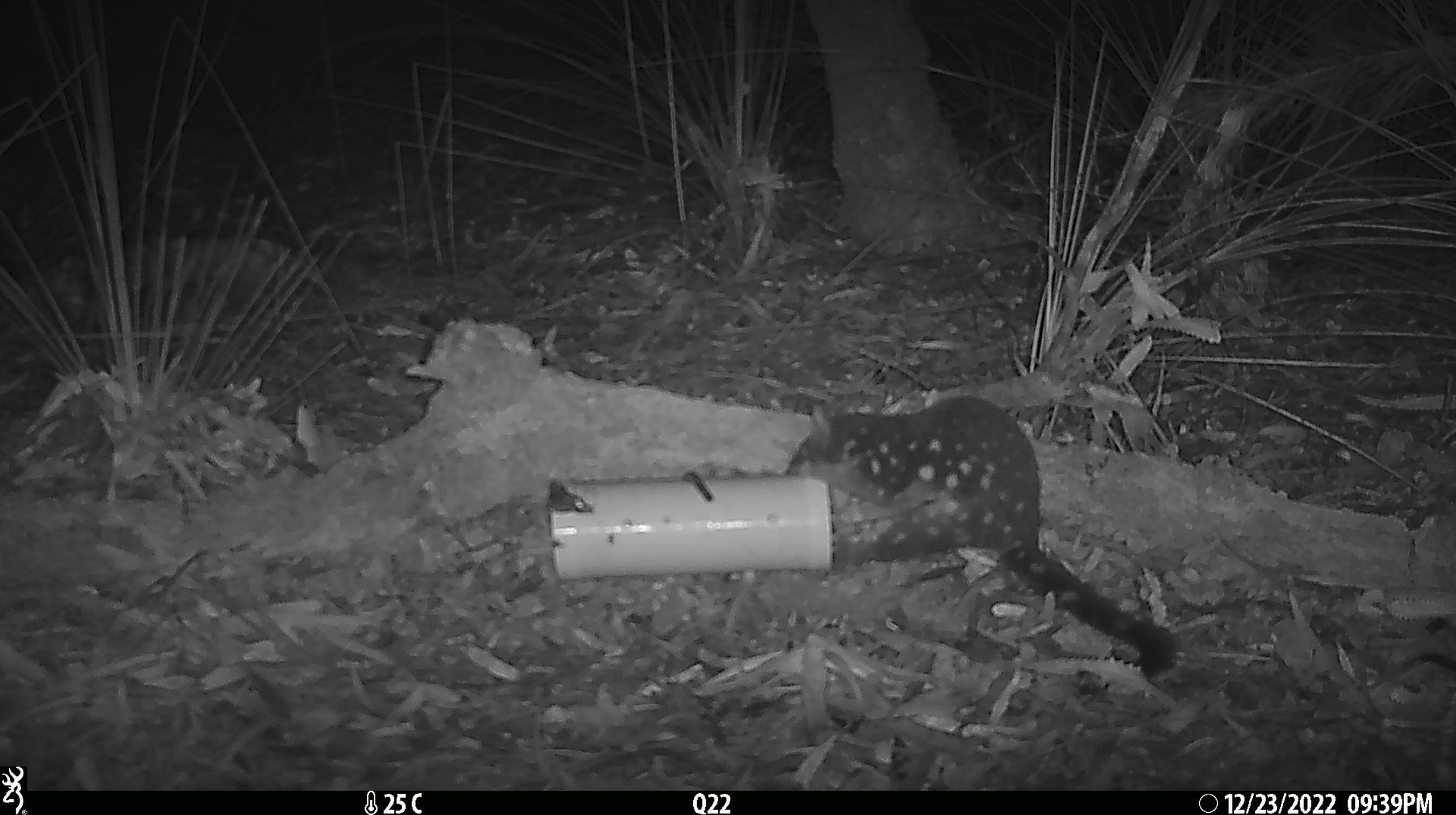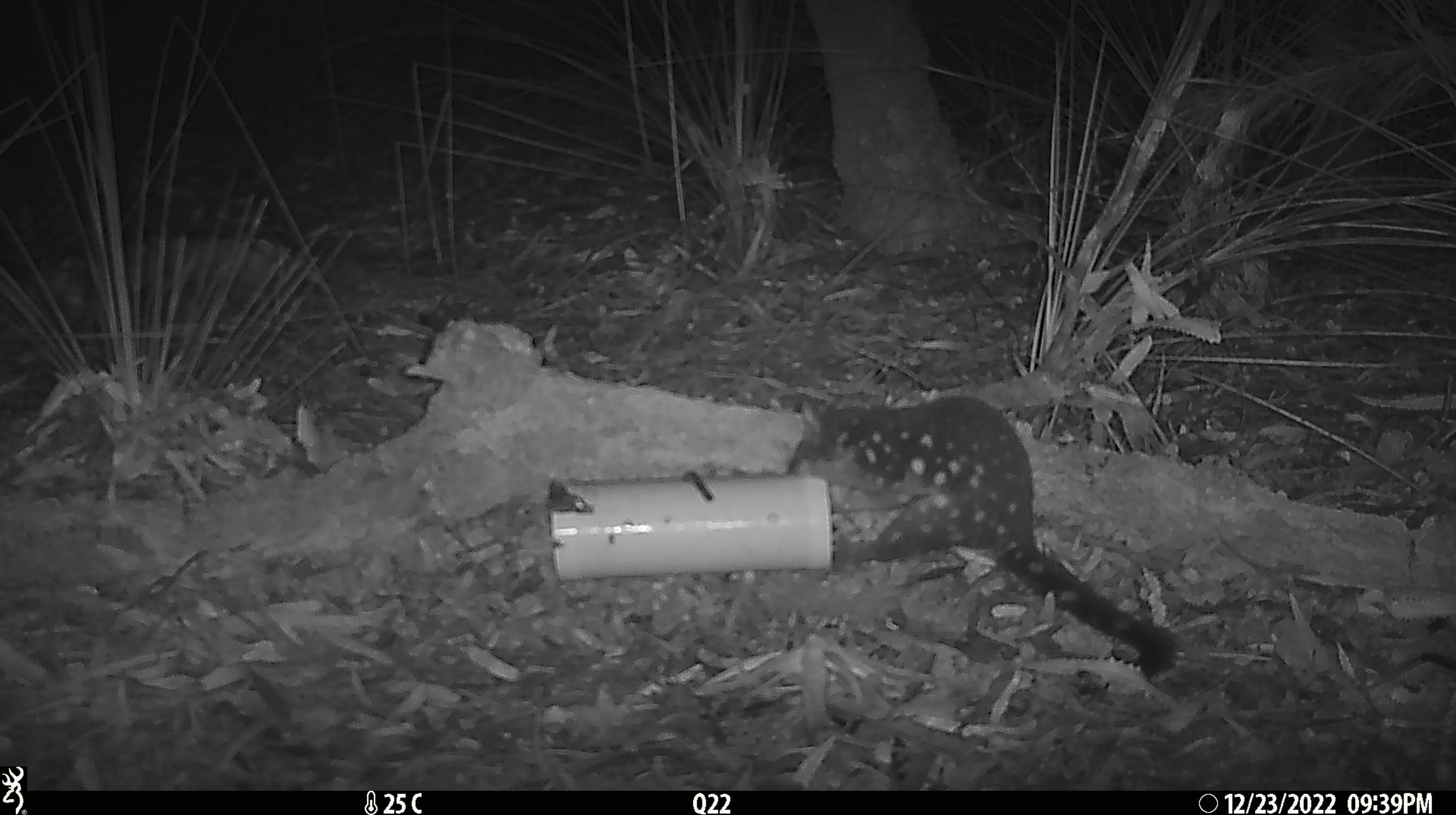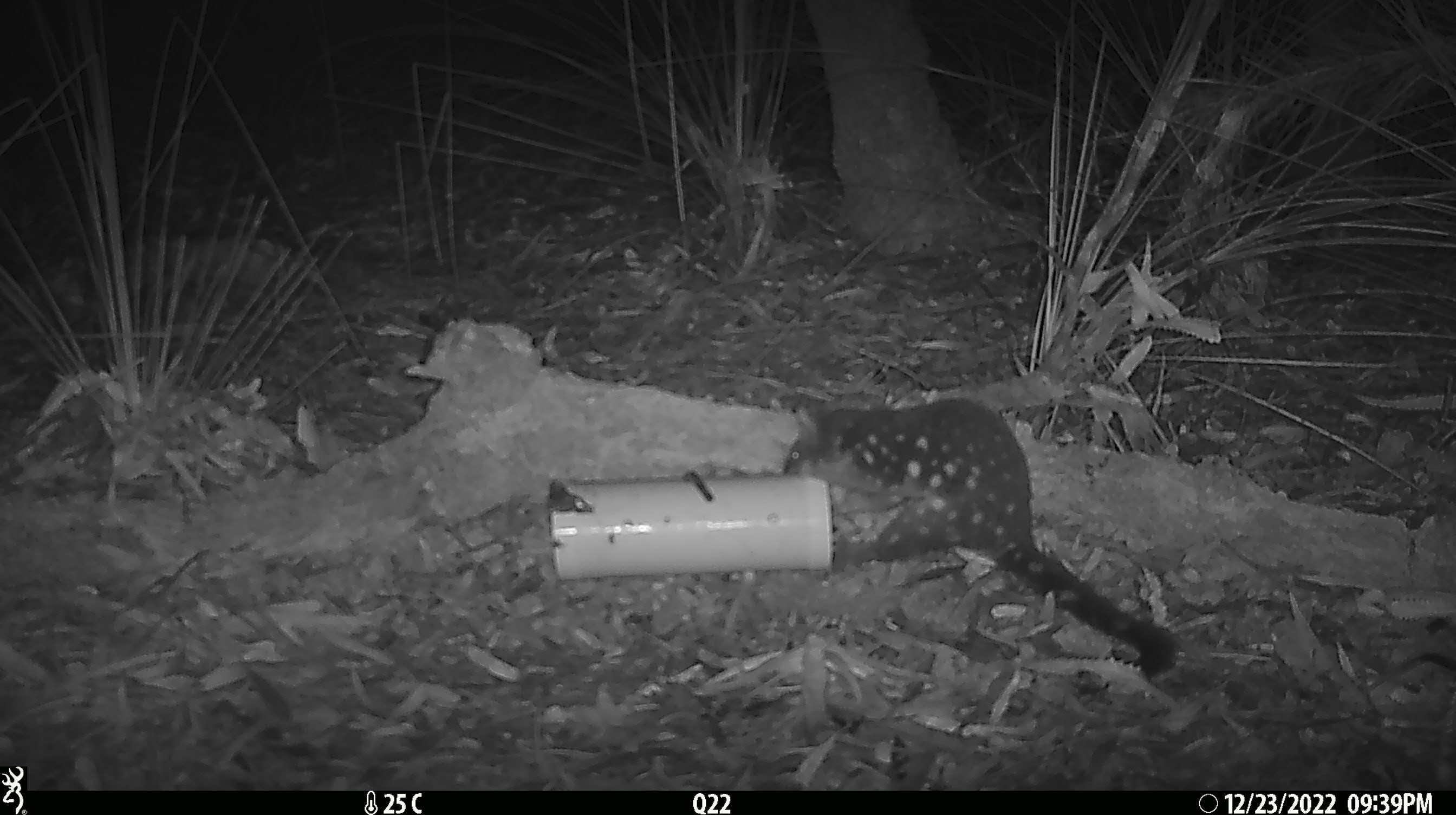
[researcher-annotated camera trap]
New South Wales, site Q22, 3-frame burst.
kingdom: Animalia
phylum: Chordata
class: Mammalia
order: Dasyuromorphia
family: Dasyuridae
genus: Dasyurus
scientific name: Dasyurus maculatus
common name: spotted-tailed quoll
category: quoll